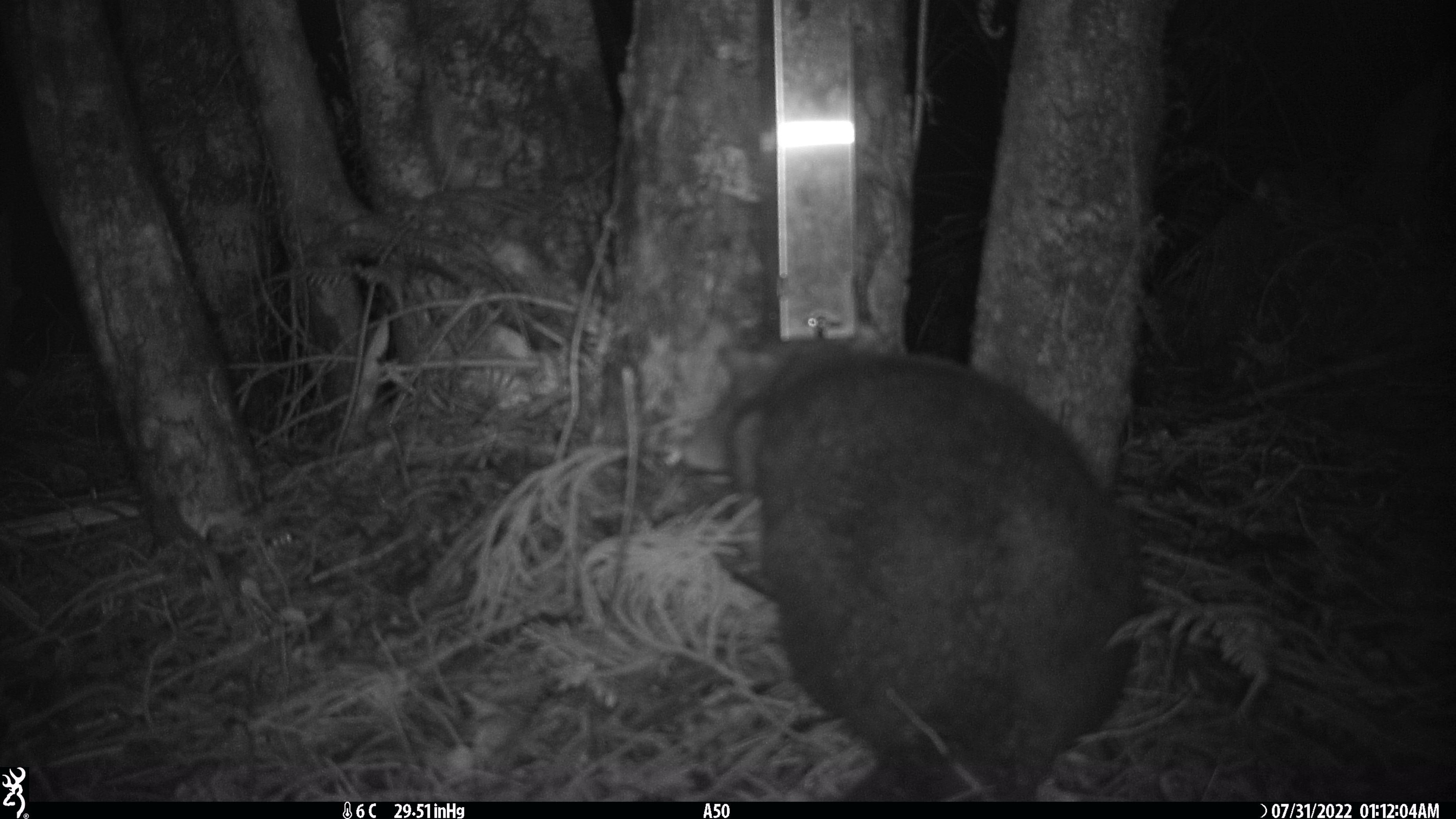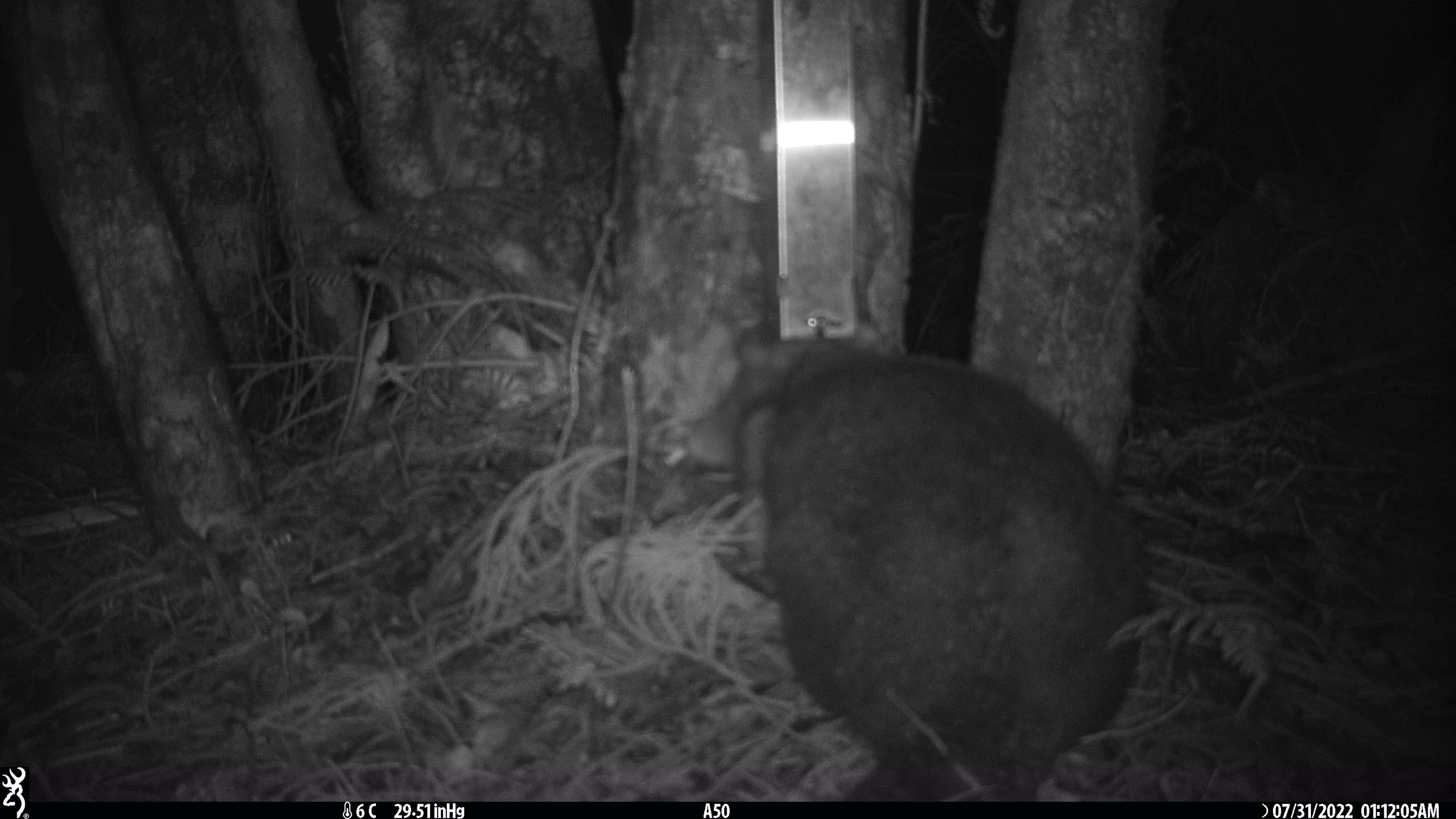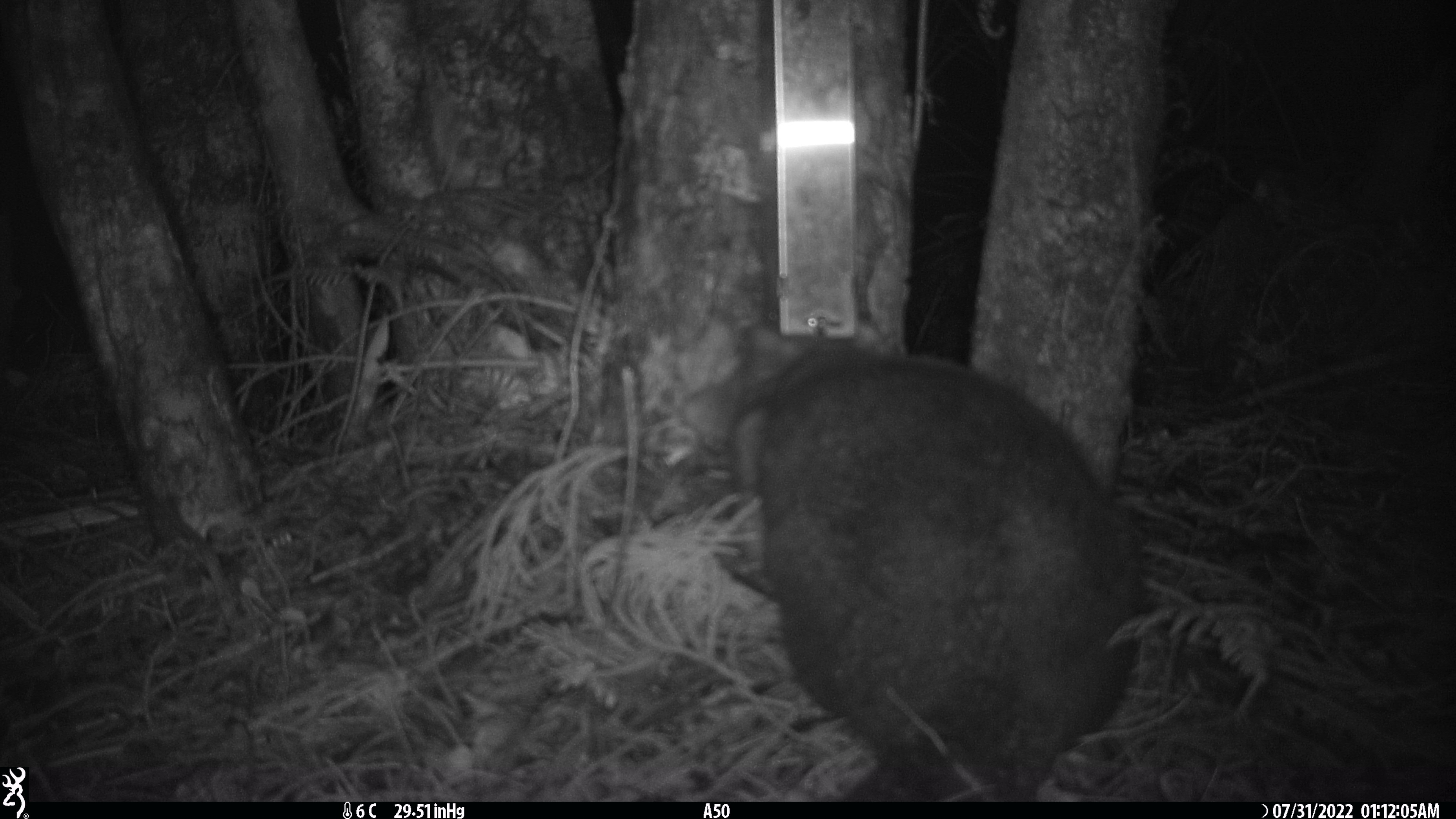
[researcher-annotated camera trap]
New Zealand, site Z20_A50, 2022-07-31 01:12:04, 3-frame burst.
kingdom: Animalia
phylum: Chordata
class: Mammalia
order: Diprotodontia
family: Phalangeridae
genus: Trichosurus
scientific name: Trichosurus vulpecula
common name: common brushtail possum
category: possum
Possum (common brushtail possum) (Trichosurus vulpecula).